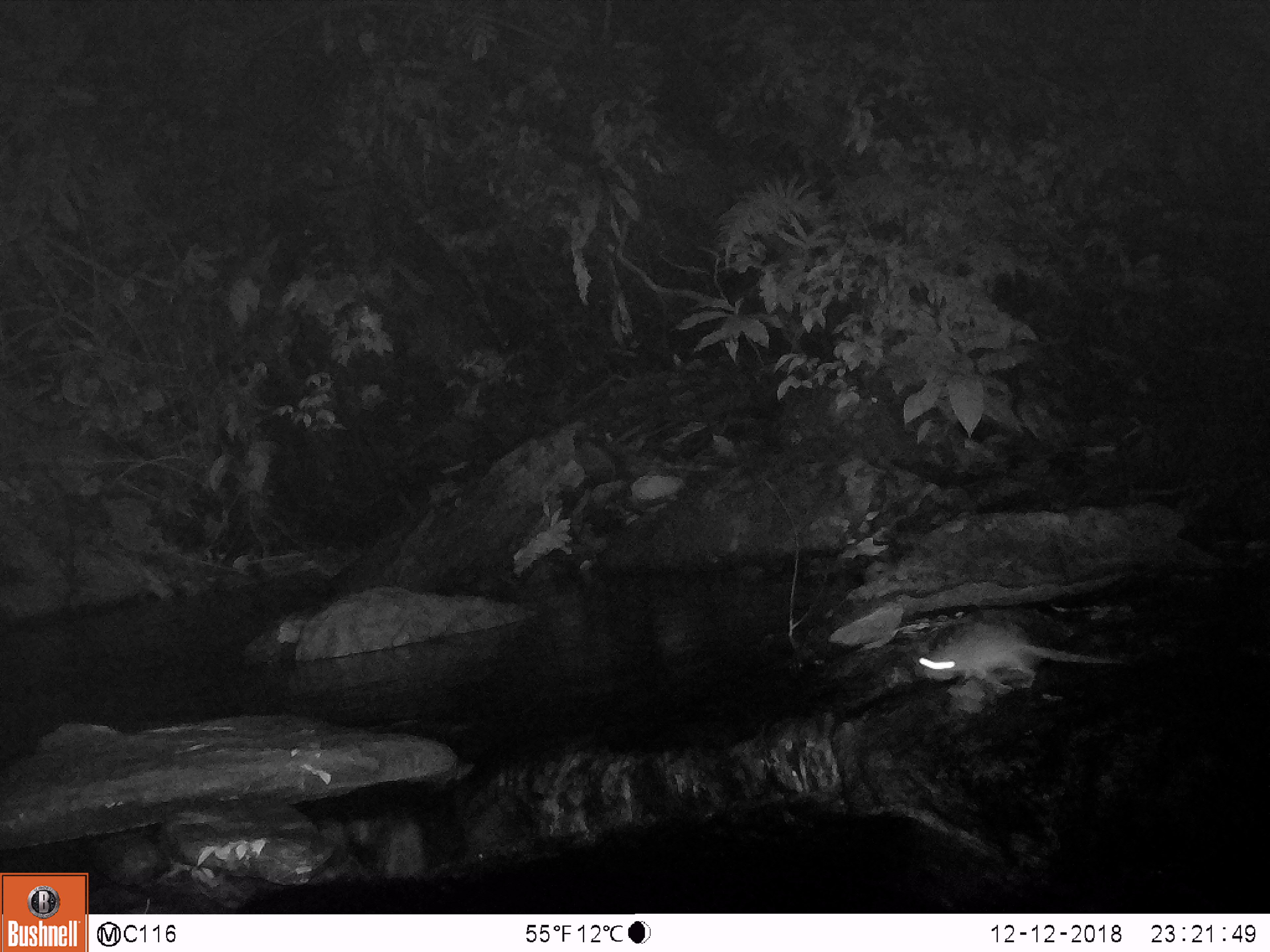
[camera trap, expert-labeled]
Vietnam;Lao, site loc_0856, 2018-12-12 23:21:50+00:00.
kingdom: Animalia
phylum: Chordata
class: Mammalia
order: Rodentia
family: Muridae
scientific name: Muridae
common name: old-world mice and rats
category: unidentified murid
Unidentified murid (old-world mice and rats) (Muridae). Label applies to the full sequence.